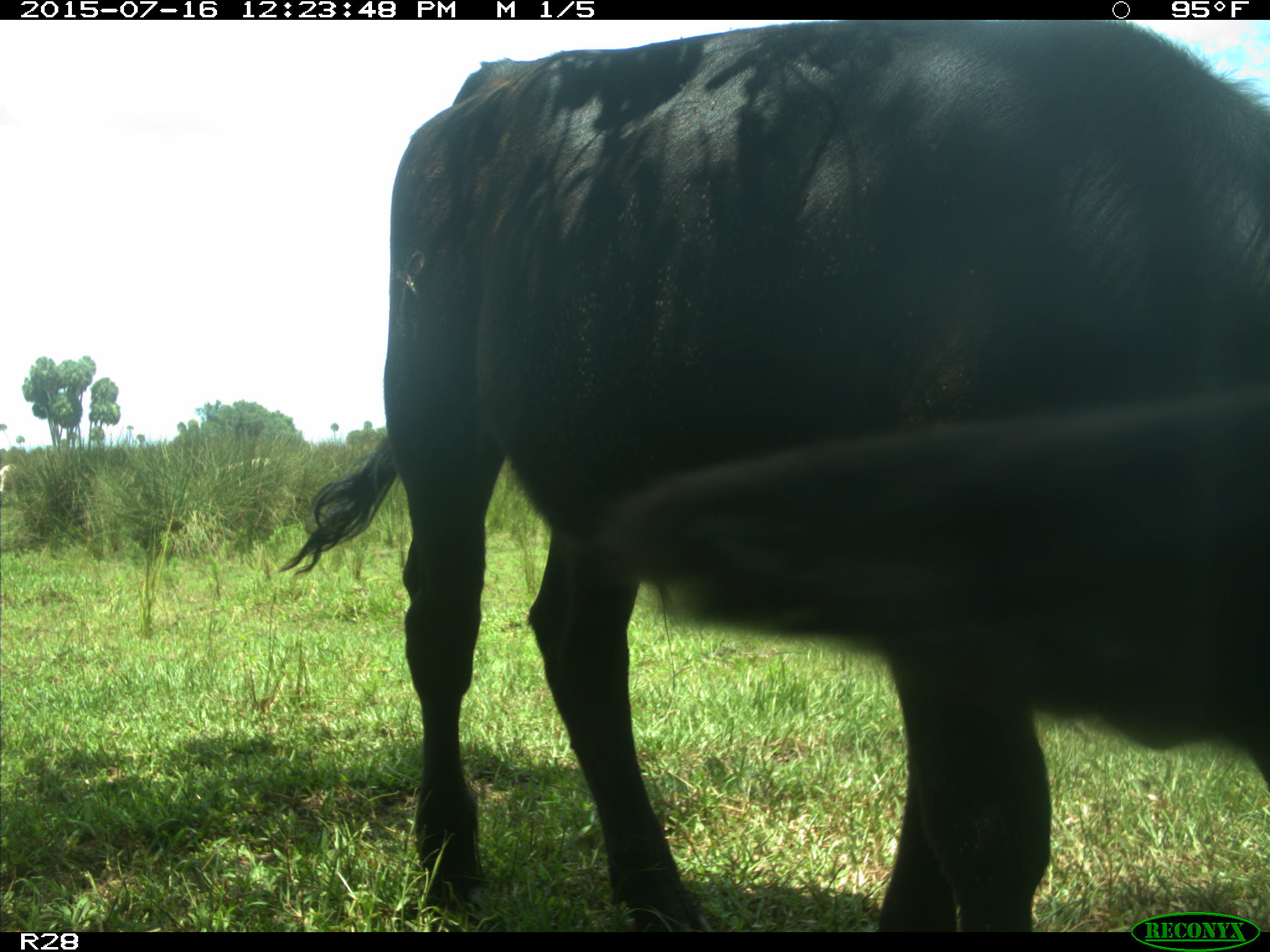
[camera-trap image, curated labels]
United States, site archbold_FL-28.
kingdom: Animalia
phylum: Chordata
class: Mammalia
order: Artiodactyla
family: Bovidae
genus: Bos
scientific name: Bos taurus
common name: domestic cow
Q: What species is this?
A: Bos taurus (domestic cow).